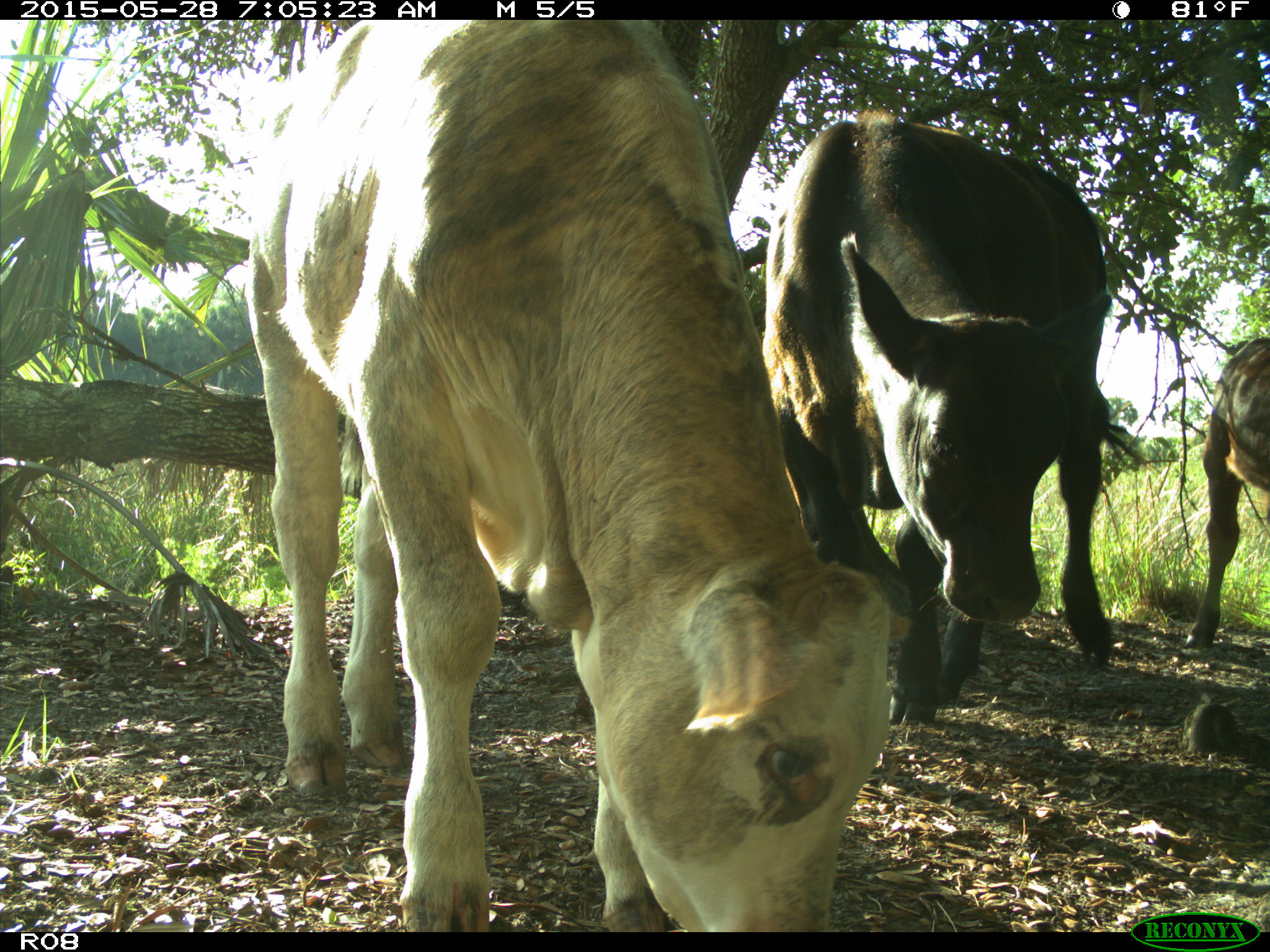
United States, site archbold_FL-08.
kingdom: Animalia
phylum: Chordata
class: Mammalia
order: Artiodactyla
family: Bovidae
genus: Bos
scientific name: Bos taurus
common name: domestic cow